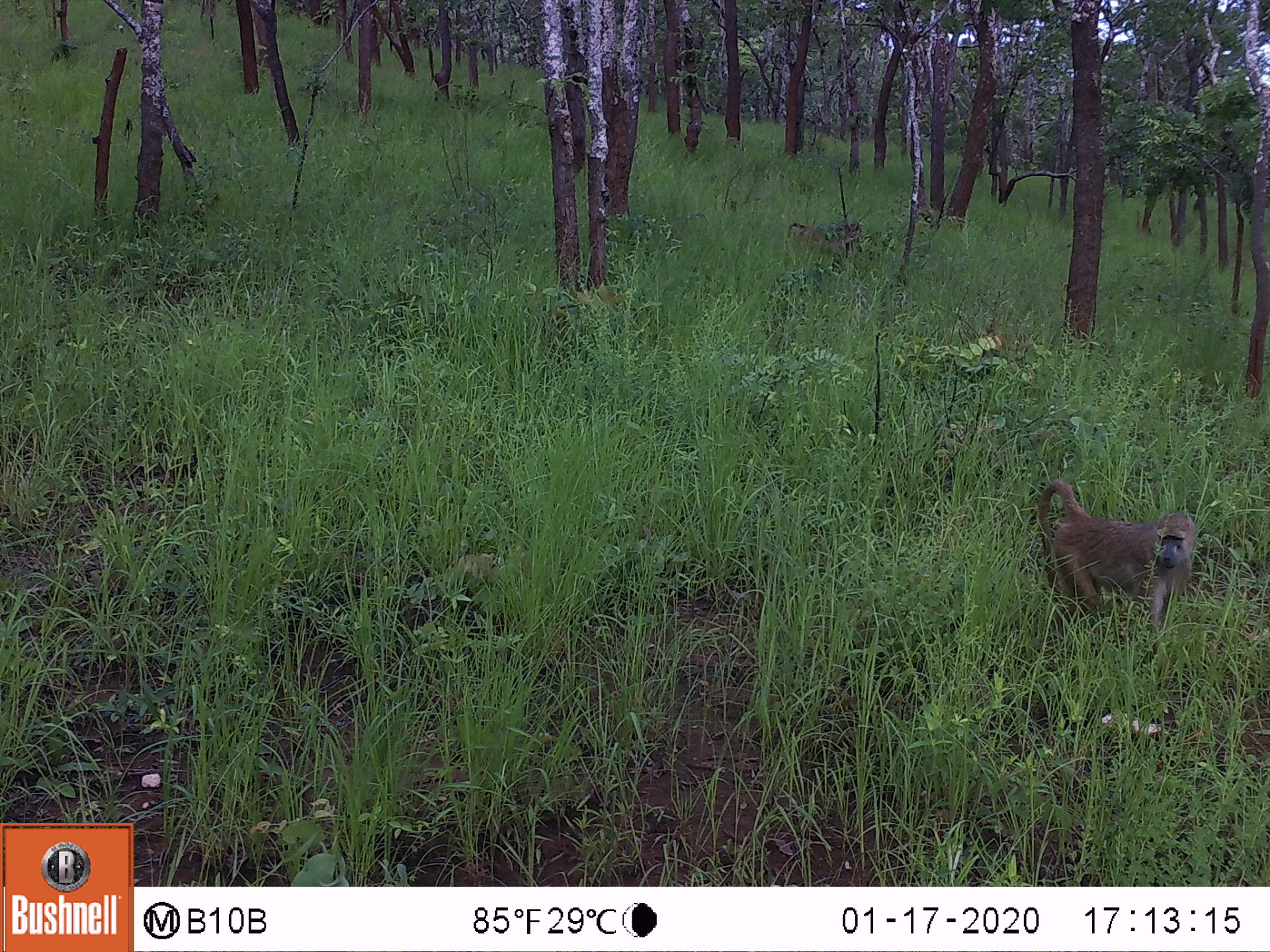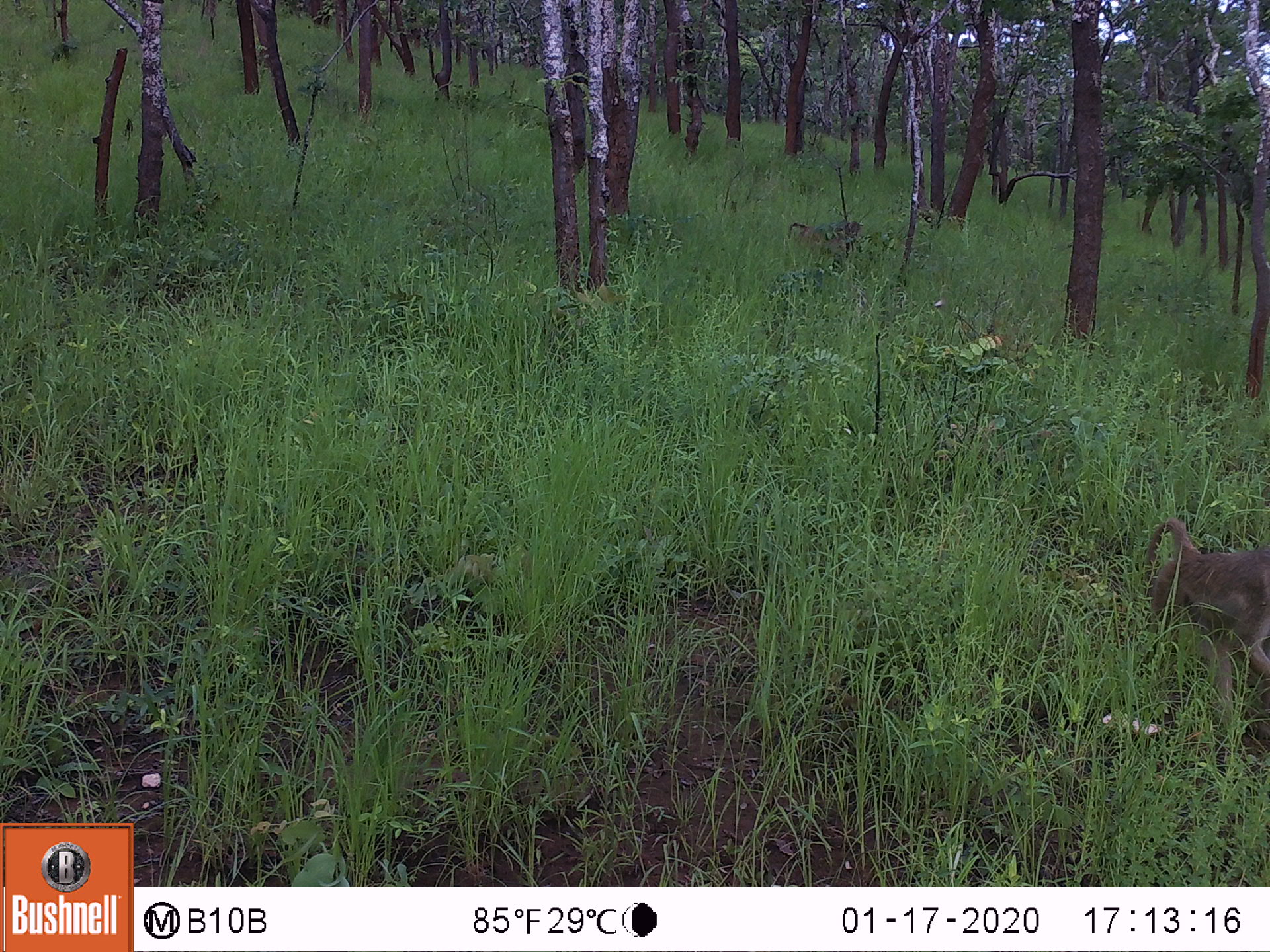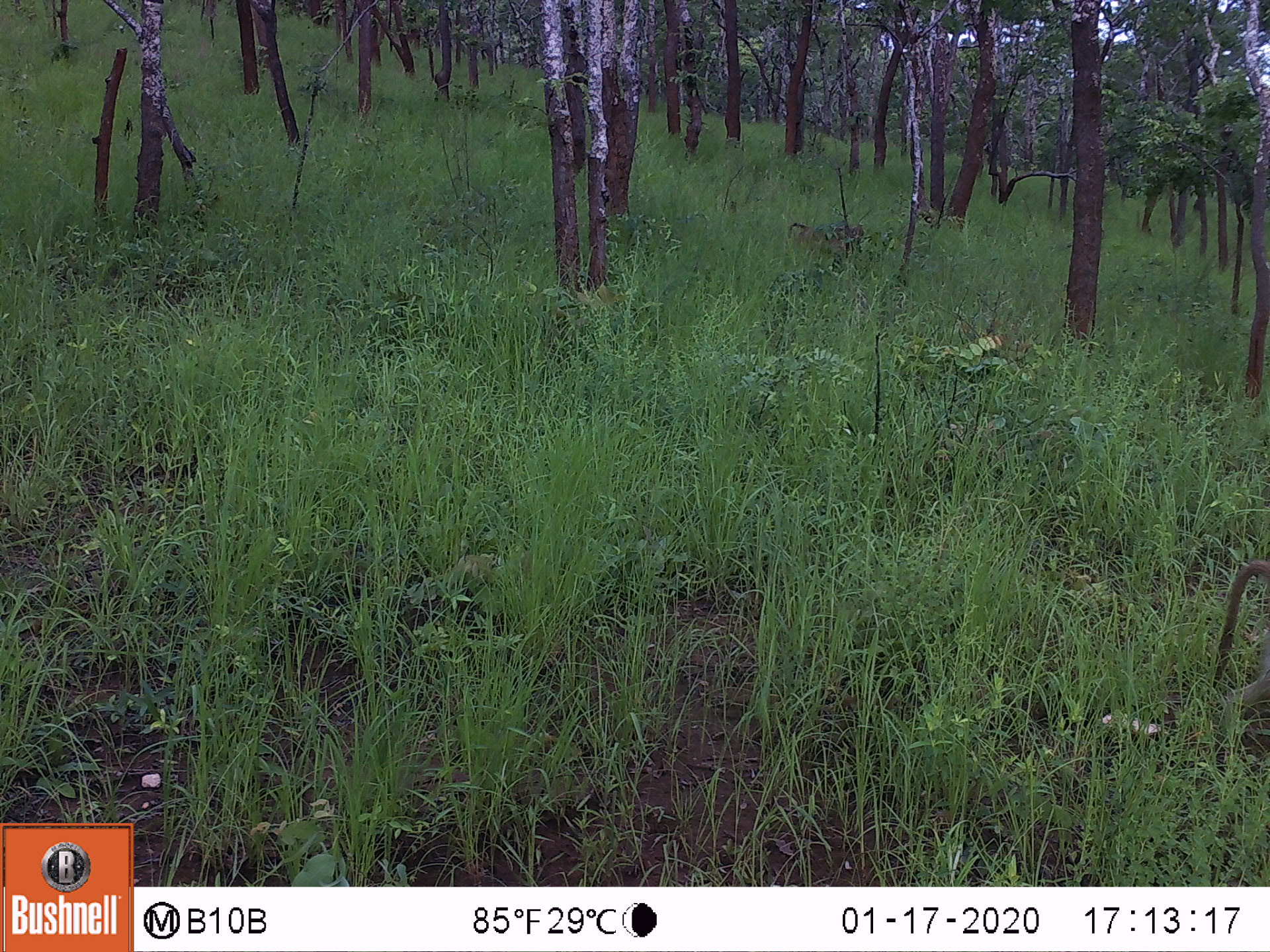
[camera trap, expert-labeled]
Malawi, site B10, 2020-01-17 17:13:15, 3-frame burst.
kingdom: Animalia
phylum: Chordata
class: Mammalia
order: Primates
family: Cercopithecidae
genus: Papio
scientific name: Papio cynocephalus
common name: yellow baboon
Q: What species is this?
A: Yellow baboon (Papio cynocephalus).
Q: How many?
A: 2.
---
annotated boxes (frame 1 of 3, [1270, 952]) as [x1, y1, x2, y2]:
yellow baboon: [1030, 475, 1201, 651]; [784, 217, 875, 266]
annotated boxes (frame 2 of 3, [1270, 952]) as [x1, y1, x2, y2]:
yellow baboon: [1131, 508, 1262, 724]; [786, 217, 865, 259]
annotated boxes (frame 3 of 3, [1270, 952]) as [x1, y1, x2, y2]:
yellow baboon: [784, 215, 863, 259]